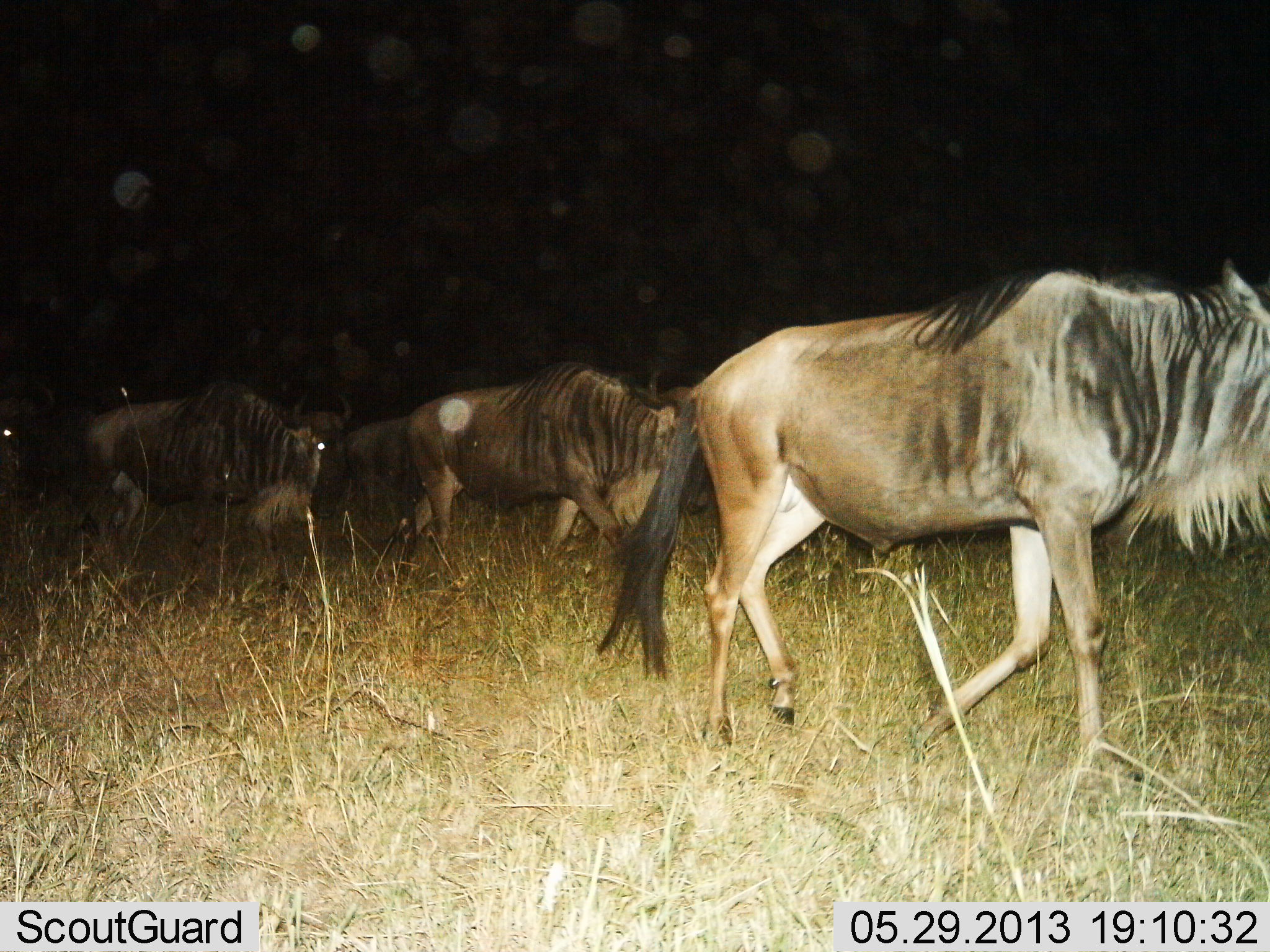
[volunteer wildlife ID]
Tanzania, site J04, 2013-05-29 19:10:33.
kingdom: Animalia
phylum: Chordata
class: Mammalia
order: Artiodactyla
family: Bovidae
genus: Connochaetes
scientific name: Connochaetes taurinus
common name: blue wildebeest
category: wildebeest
Wildebeest (blue wildebeest) (Connochaetes taurinus), count 5. Behavior (volunteer vote fractions): standing 7%, resting 0%, moving 100%, interacting 0%. Young present (vote fraction): 0%. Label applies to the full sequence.